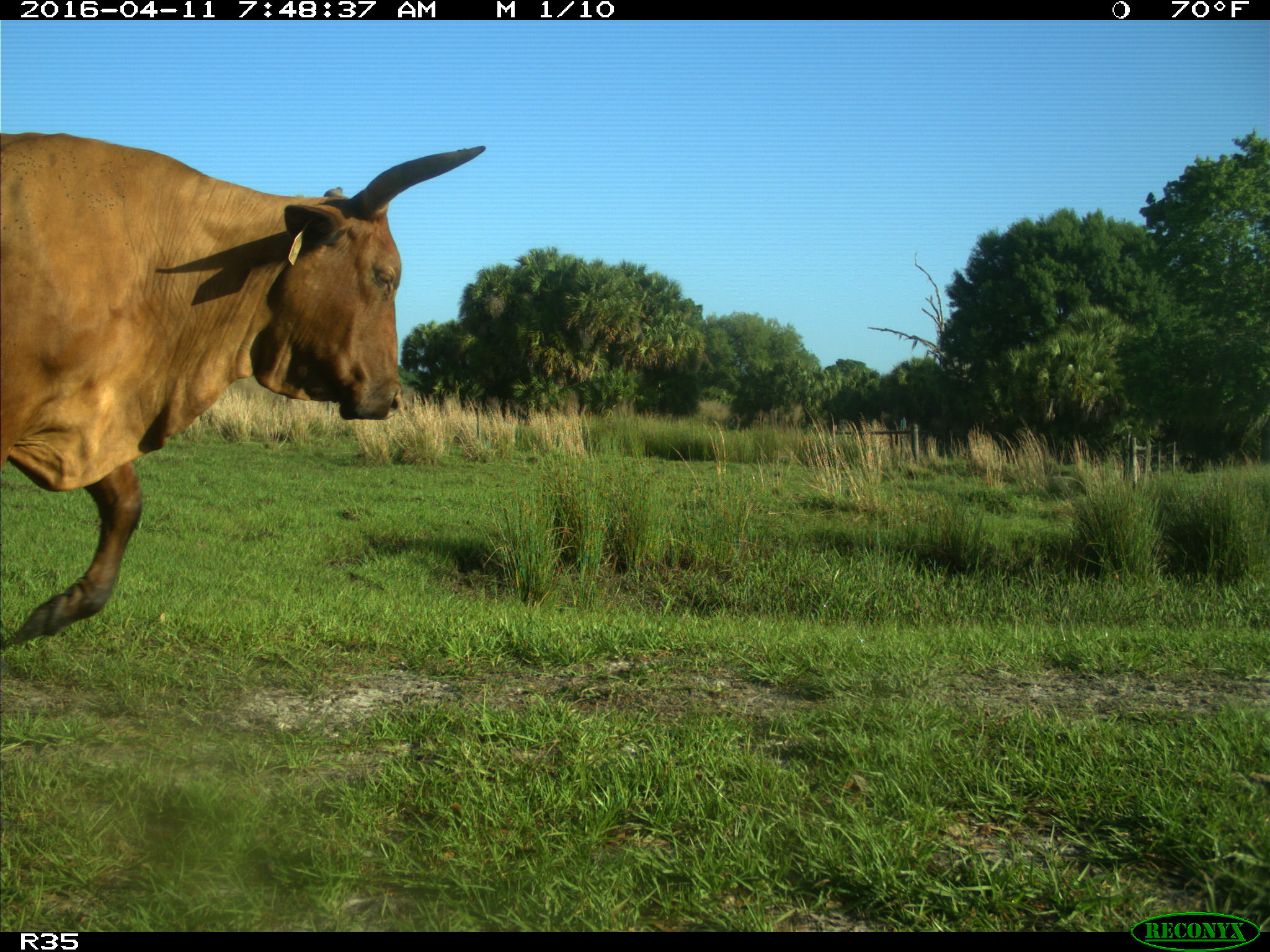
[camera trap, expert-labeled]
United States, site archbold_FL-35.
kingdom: Animalia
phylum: Chordata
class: Mammalia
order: Artiodactyla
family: Bovidae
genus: Bos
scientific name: Bos taurus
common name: domestic cow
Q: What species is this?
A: Bos taurus (domestic cow).